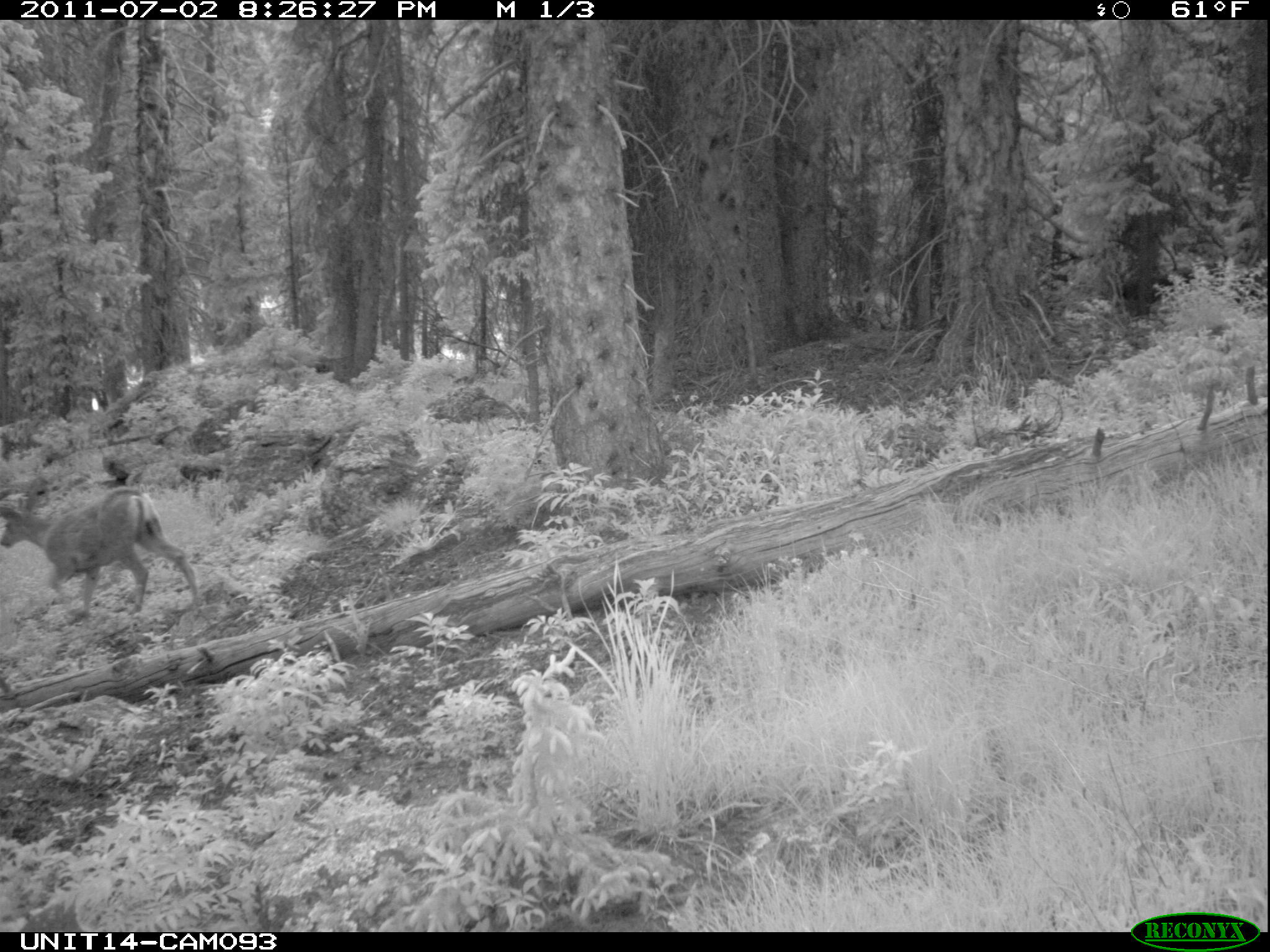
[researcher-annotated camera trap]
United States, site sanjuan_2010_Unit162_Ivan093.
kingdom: Animalia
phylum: Chordata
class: Mammalia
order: Artiodactyla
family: Cervidae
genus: Odocoileus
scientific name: Odocoileus hemionus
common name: mule deer